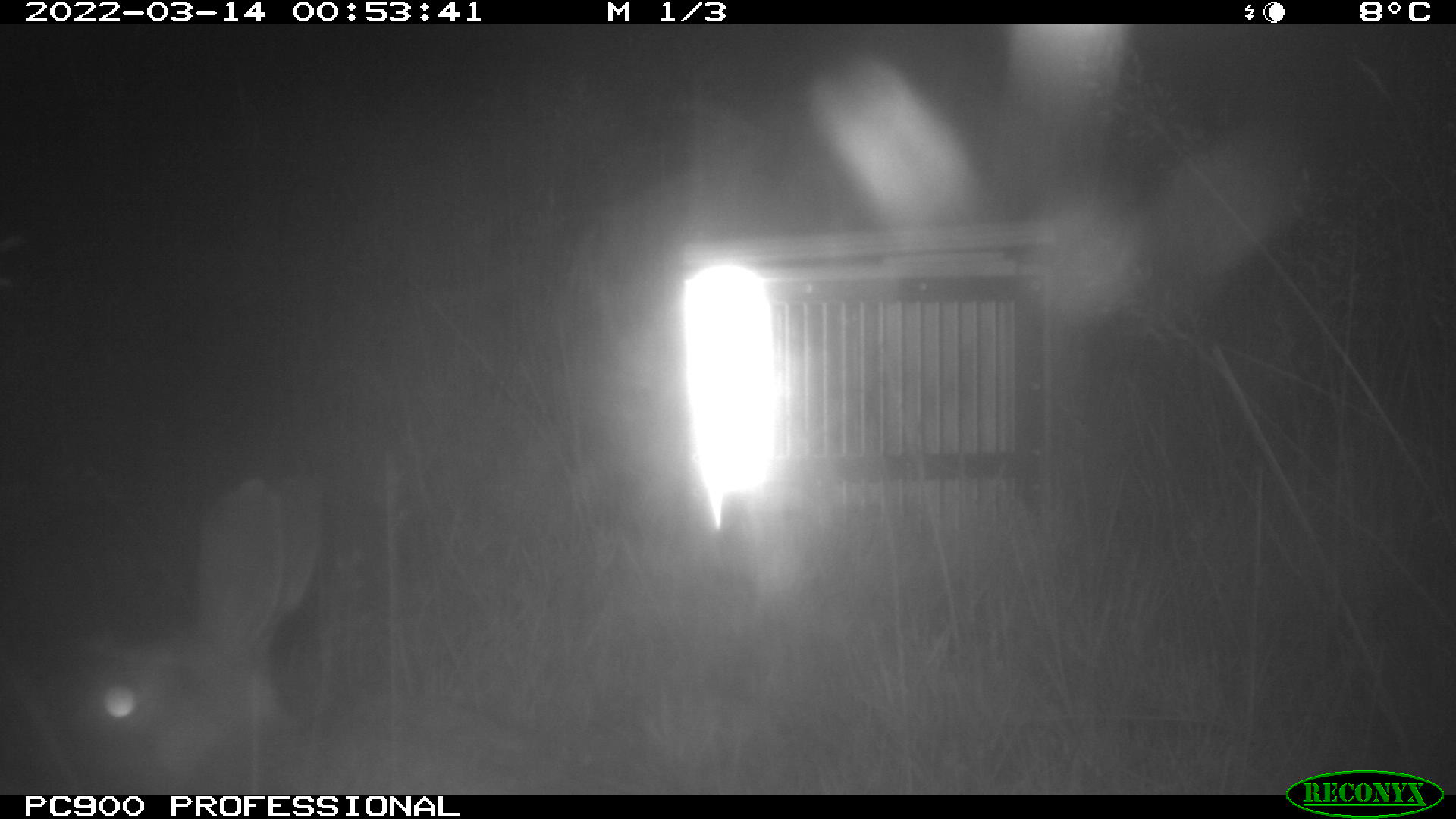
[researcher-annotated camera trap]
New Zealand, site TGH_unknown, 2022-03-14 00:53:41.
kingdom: Animalia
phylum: Chordata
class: Mammalia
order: Lagomorpha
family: Leporidae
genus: Oryctolagus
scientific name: Oryctolagus cuniculus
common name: european rabbit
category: rabbit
Rabbit (european rabbit) (Oryctolagus cuniculus).